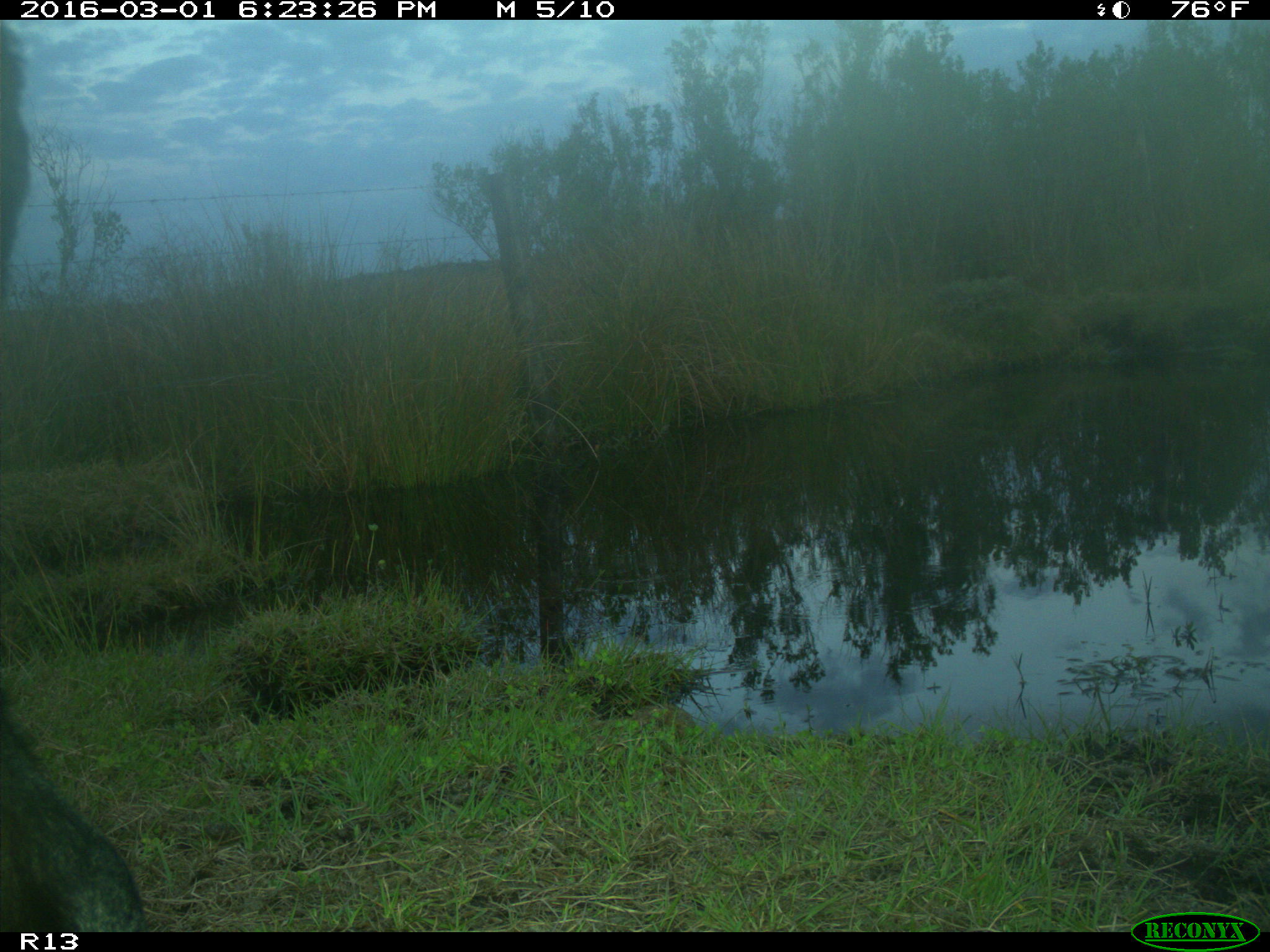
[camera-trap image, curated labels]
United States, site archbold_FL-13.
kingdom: Animalia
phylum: Chordata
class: Mammalia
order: Artiodactyla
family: Bovidae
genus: Bos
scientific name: Bos taurus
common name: domestic cow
Bos taurus (domestic cow).